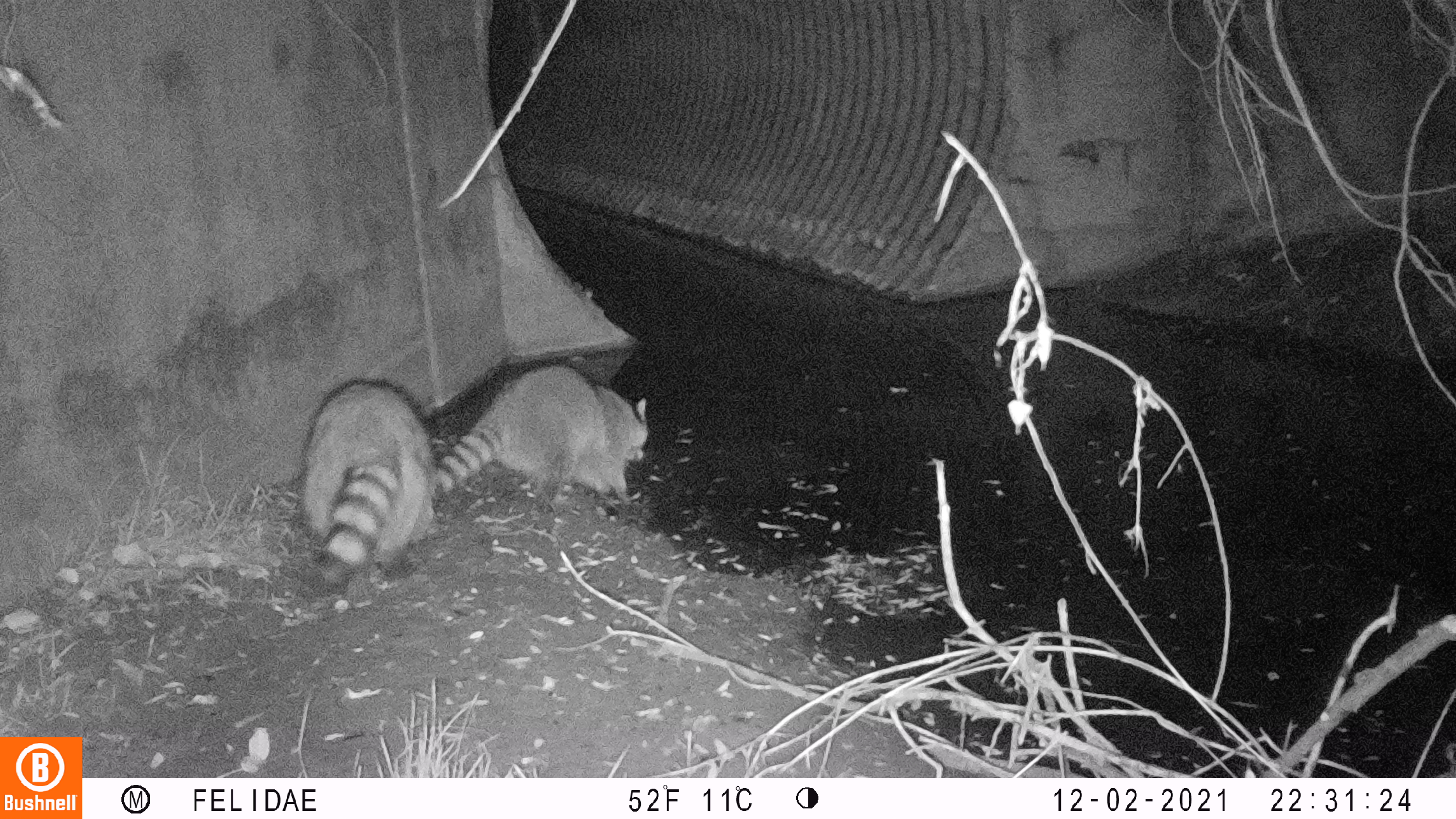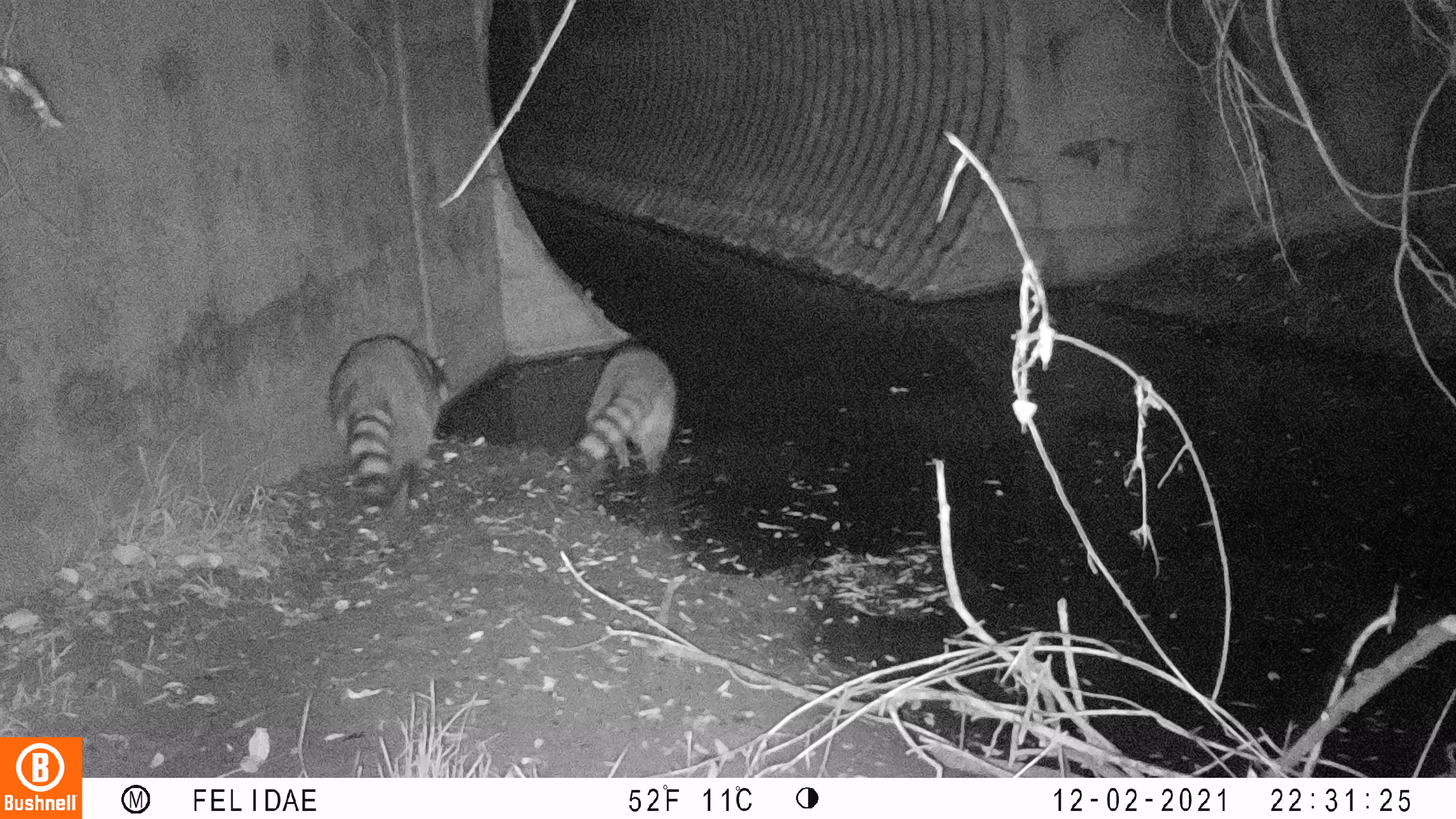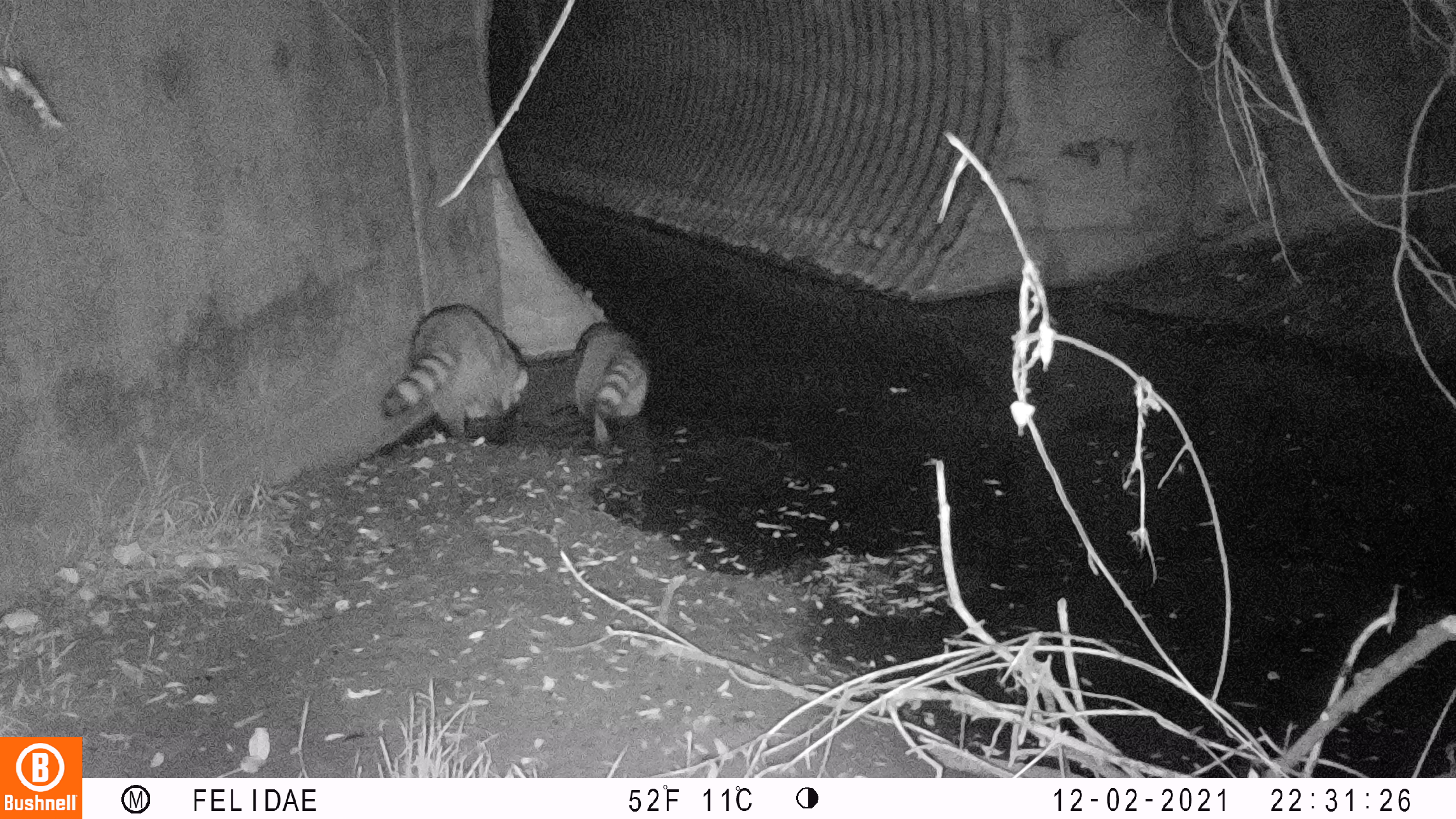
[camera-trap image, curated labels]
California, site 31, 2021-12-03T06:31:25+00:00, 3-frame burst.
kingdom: Animalia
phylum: Chordata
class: Mammalia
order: Carnivora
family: Procyonidae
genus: Procyon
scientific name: Procyon lotor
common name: raccoon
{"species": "raccoon (Procyon lotor)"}